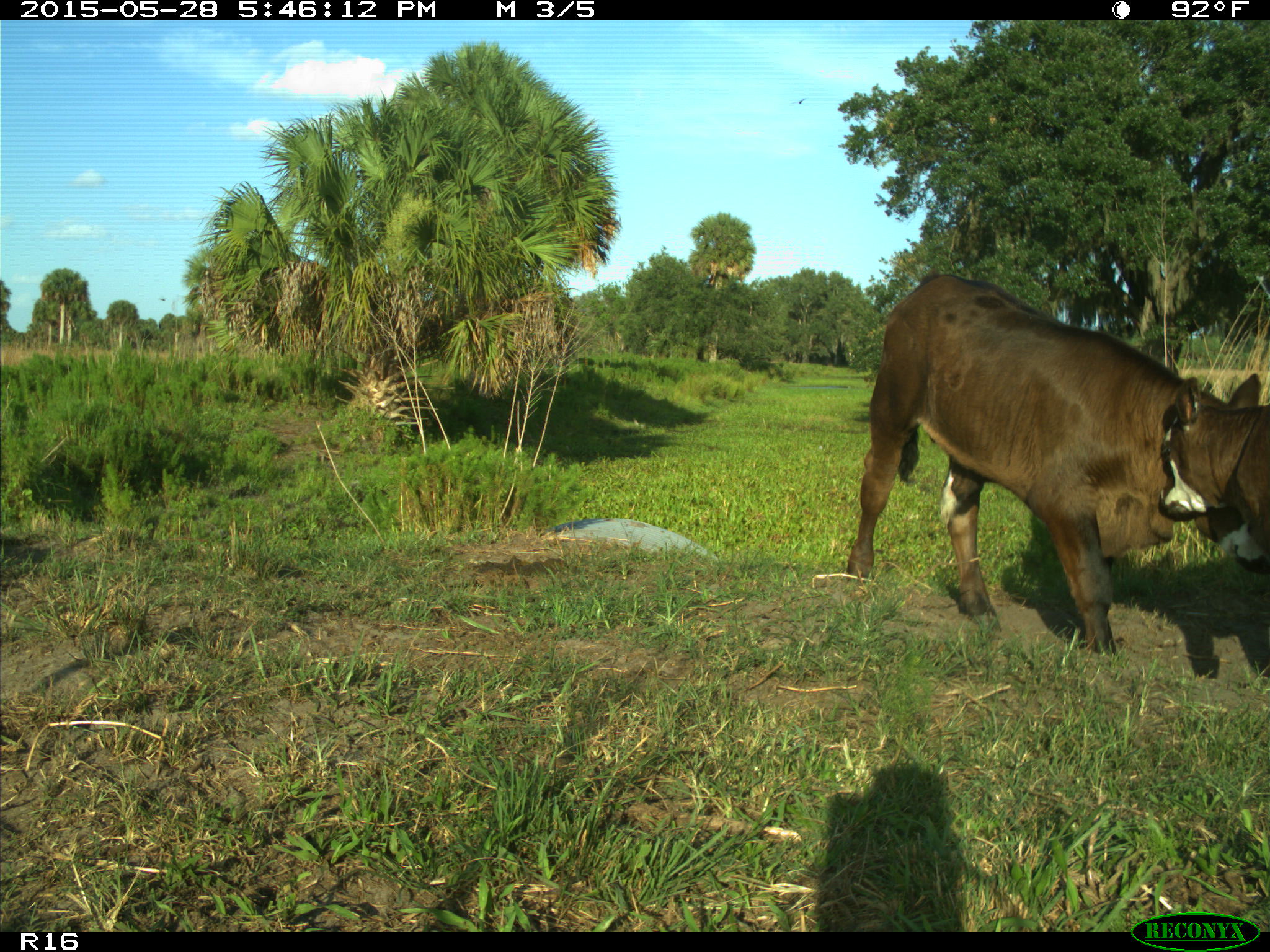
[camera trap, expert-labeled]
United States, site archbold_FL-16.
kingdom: Animalia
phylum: Chordata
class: Mammalia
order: Artiodactyla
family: Bovidae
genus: Bos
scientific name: Bos taurus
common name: domestic cow